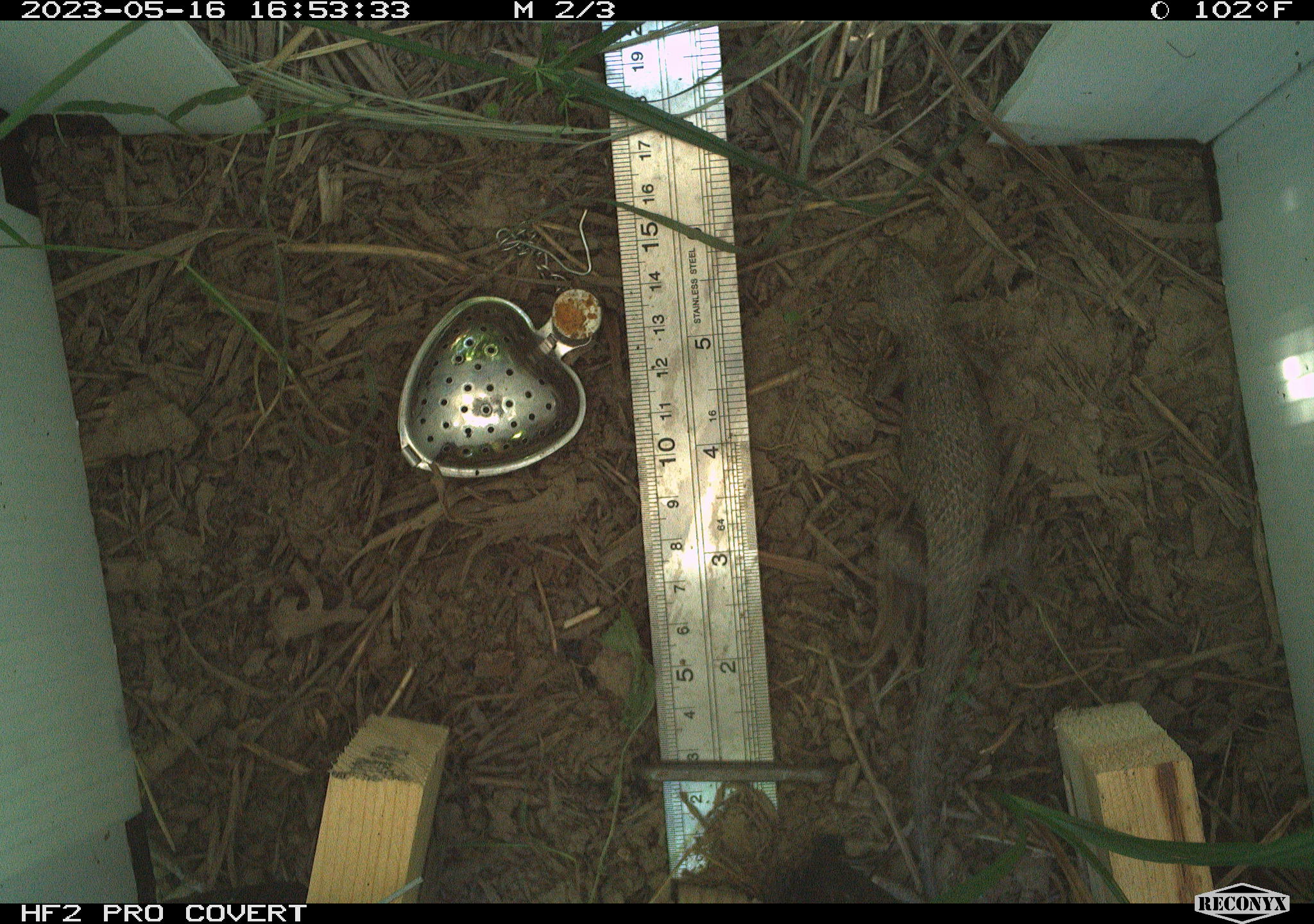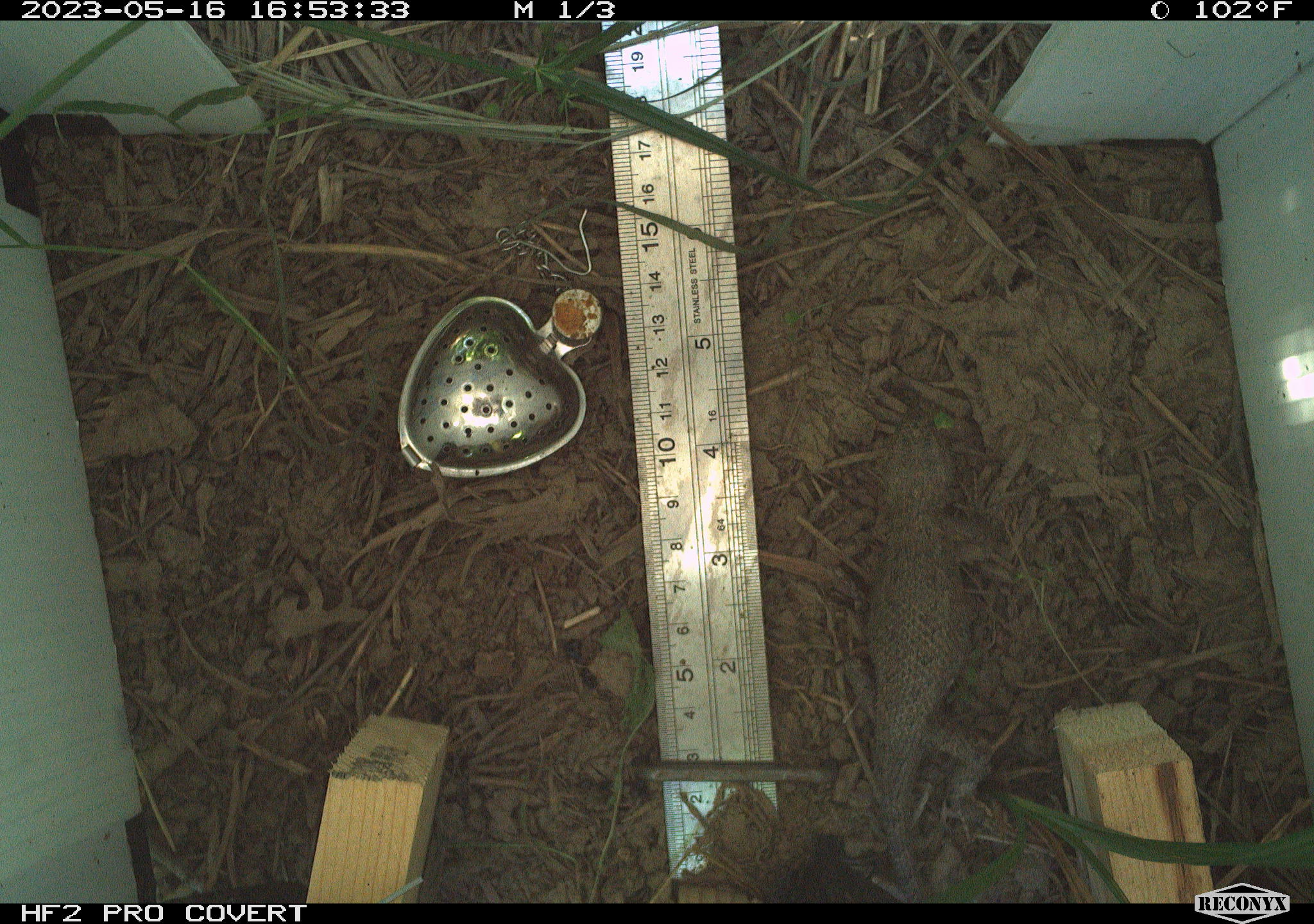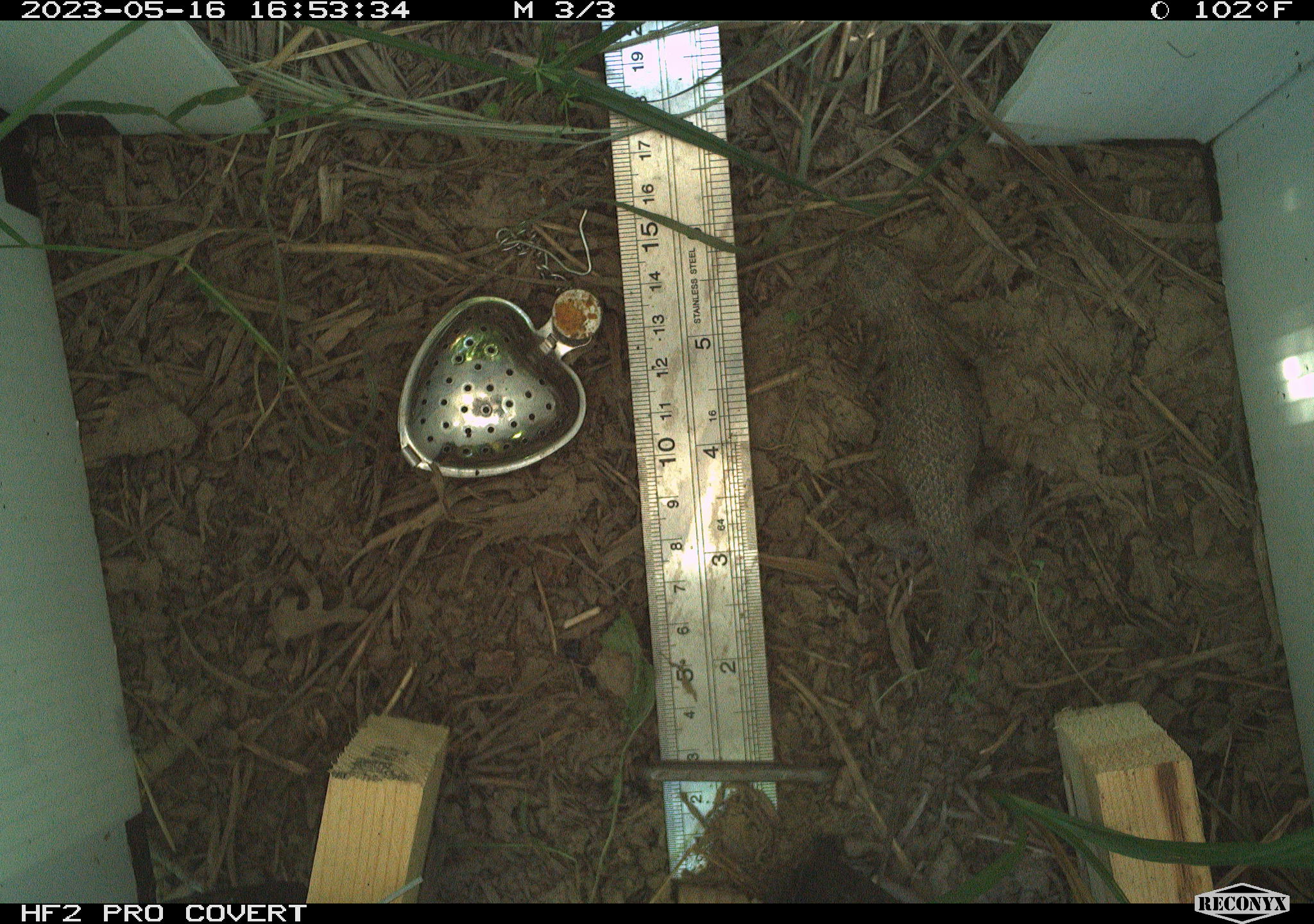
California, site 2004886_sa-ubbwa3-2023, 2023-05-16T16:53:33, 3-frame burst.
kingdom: Animalia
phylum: Chordata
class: Reptilia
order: Squamata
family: Phrynosomatidae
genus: Sceloporus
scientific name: Sceloporus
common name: spiny lizards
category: sceloporus species